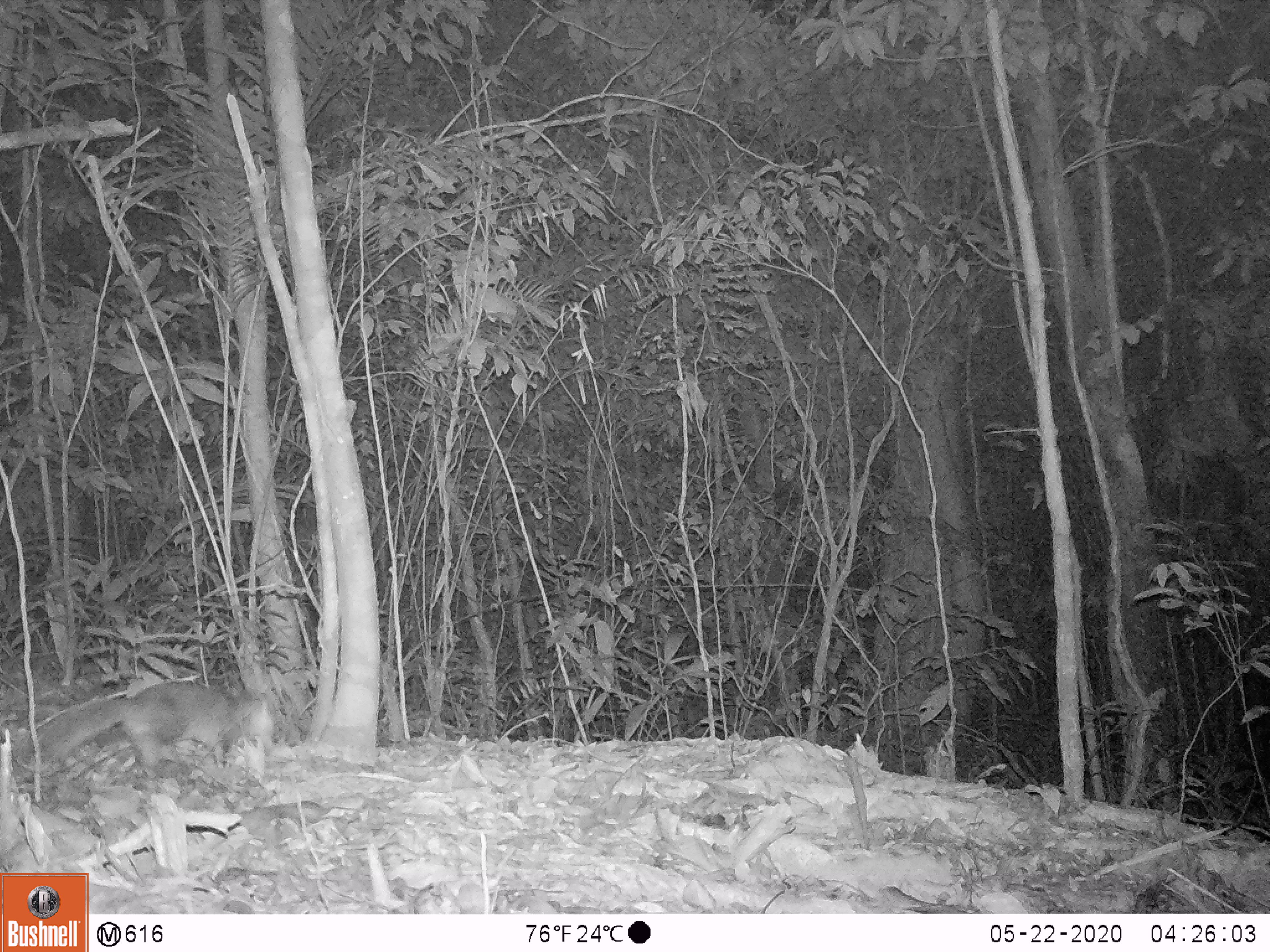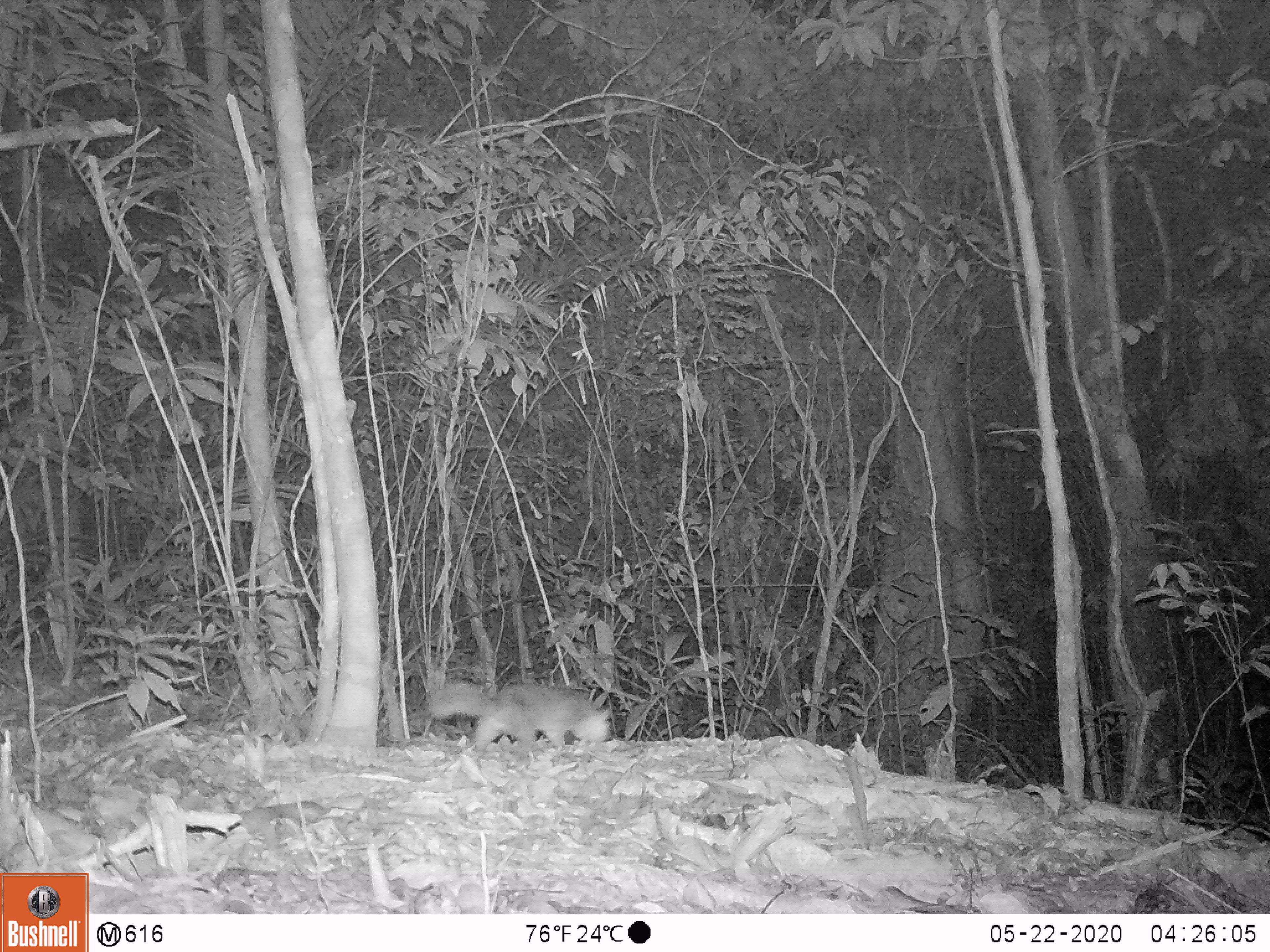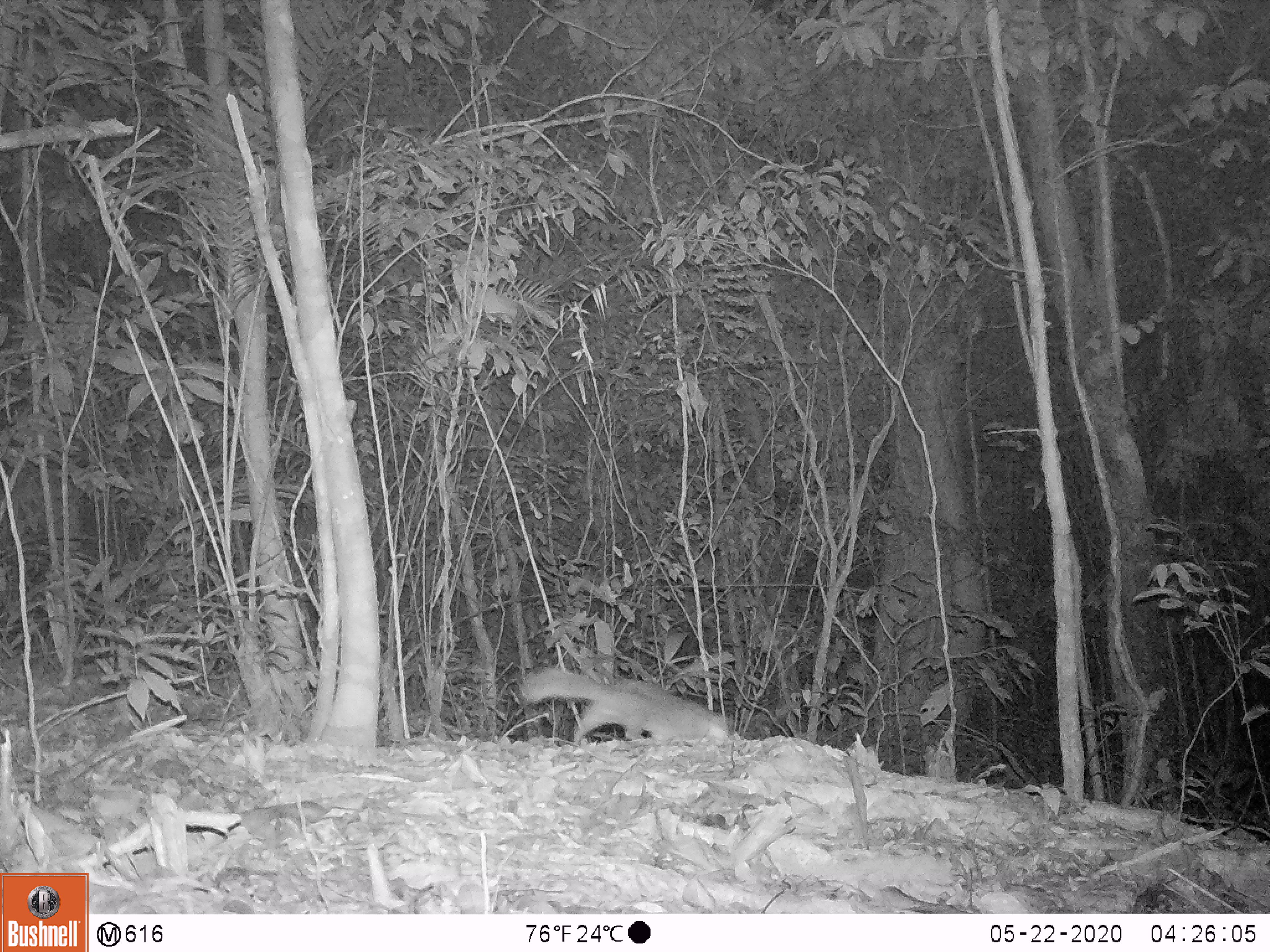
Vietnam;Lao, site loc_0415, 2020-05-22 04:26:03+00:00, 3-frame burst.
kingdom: Animalia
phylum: Chordata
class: Mammalia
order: Carnivora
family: Mustelidae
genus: Melogale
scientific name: Melogale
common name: ferret badger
Ferret badger (Melogale). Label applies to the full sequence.